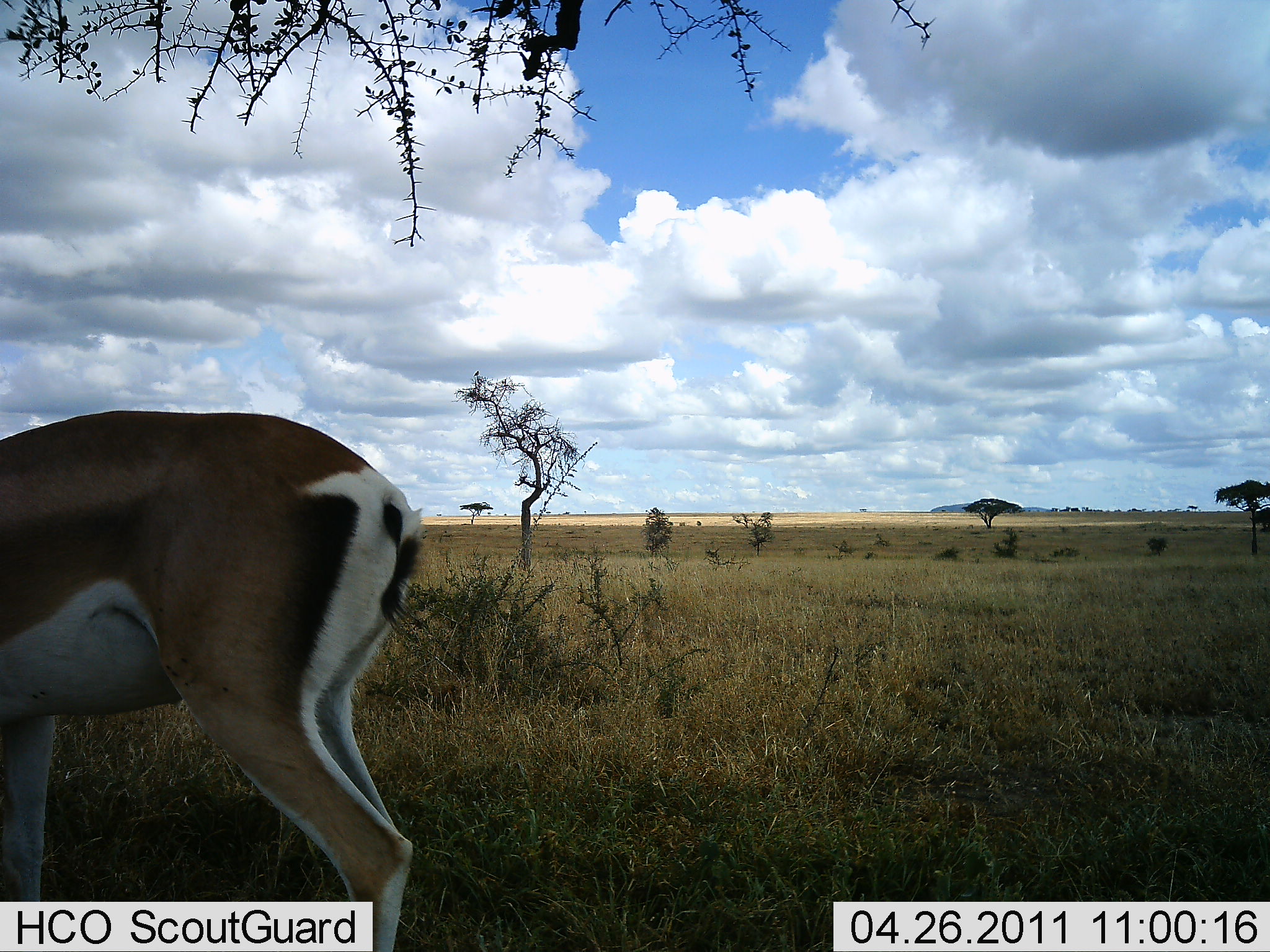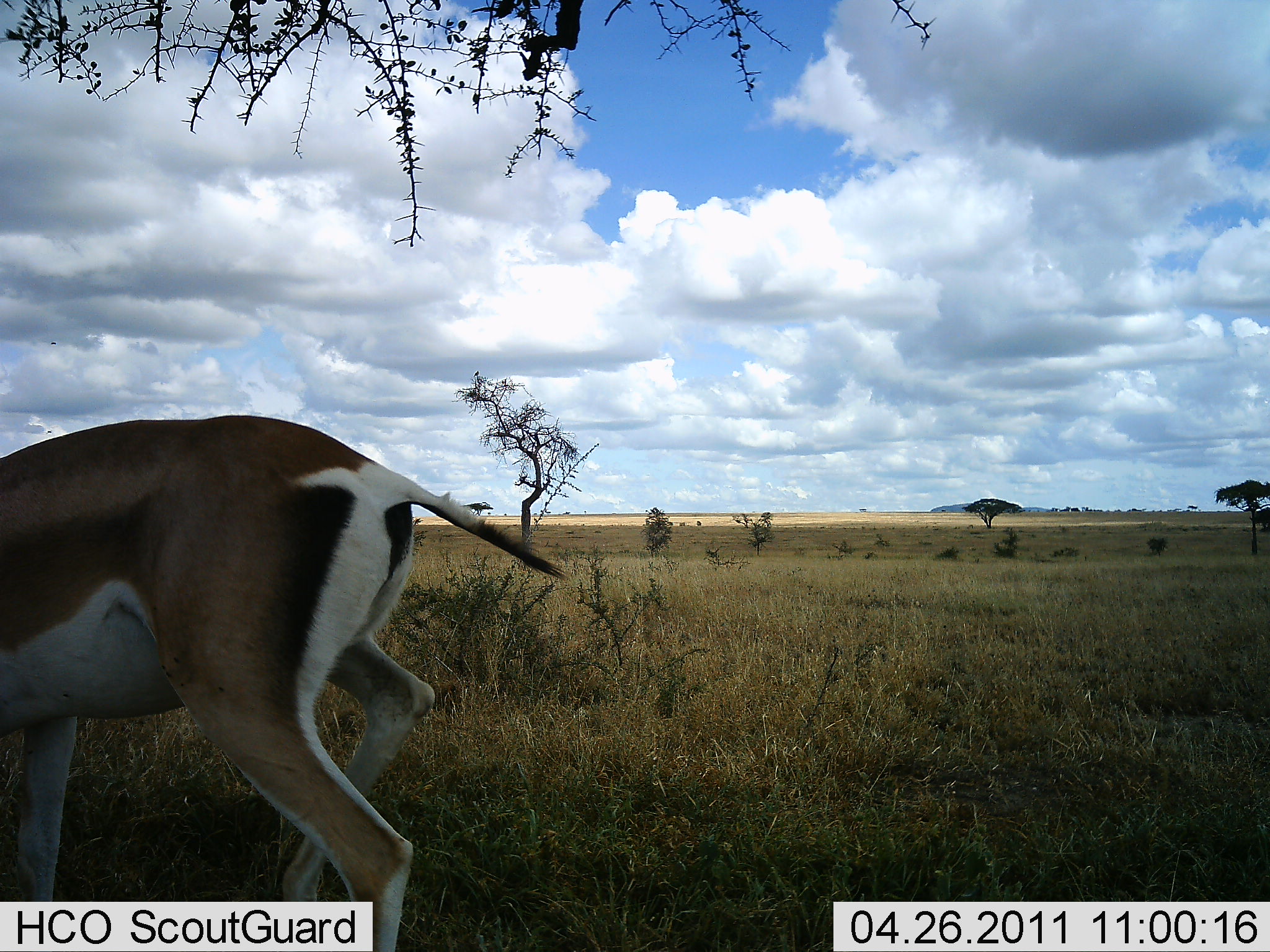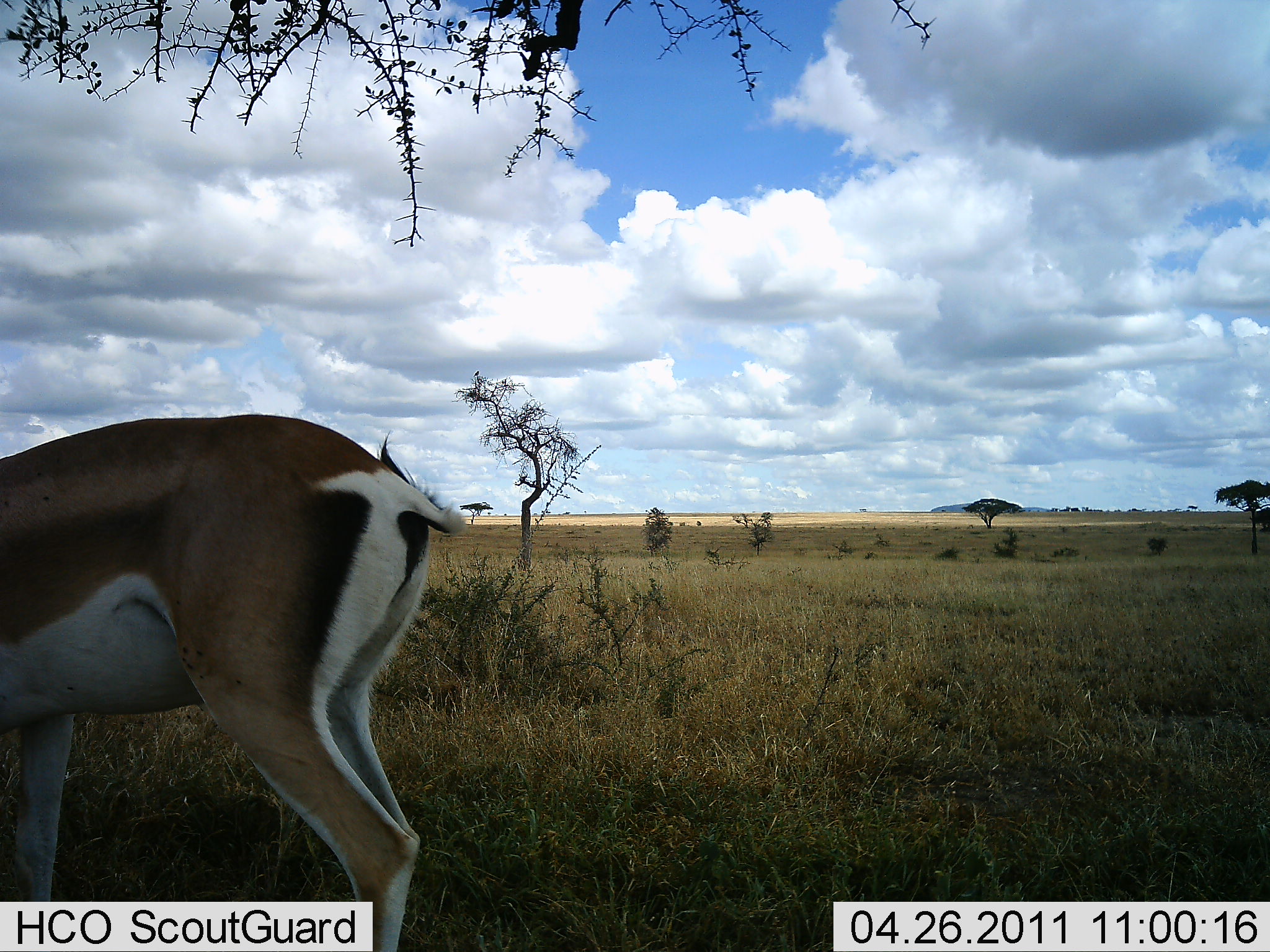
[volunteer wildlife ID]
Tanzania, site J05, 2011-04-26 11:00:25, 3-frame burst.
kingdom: Animalia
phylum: Chordata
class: Mammalia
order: Artiodactyla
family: Bovidae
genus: Nanger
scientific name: Nanger granti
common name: grant's gazelle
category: gazellegrants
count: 1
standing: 79%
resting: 0%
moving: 14%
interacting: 0%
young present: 0%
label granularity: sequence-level